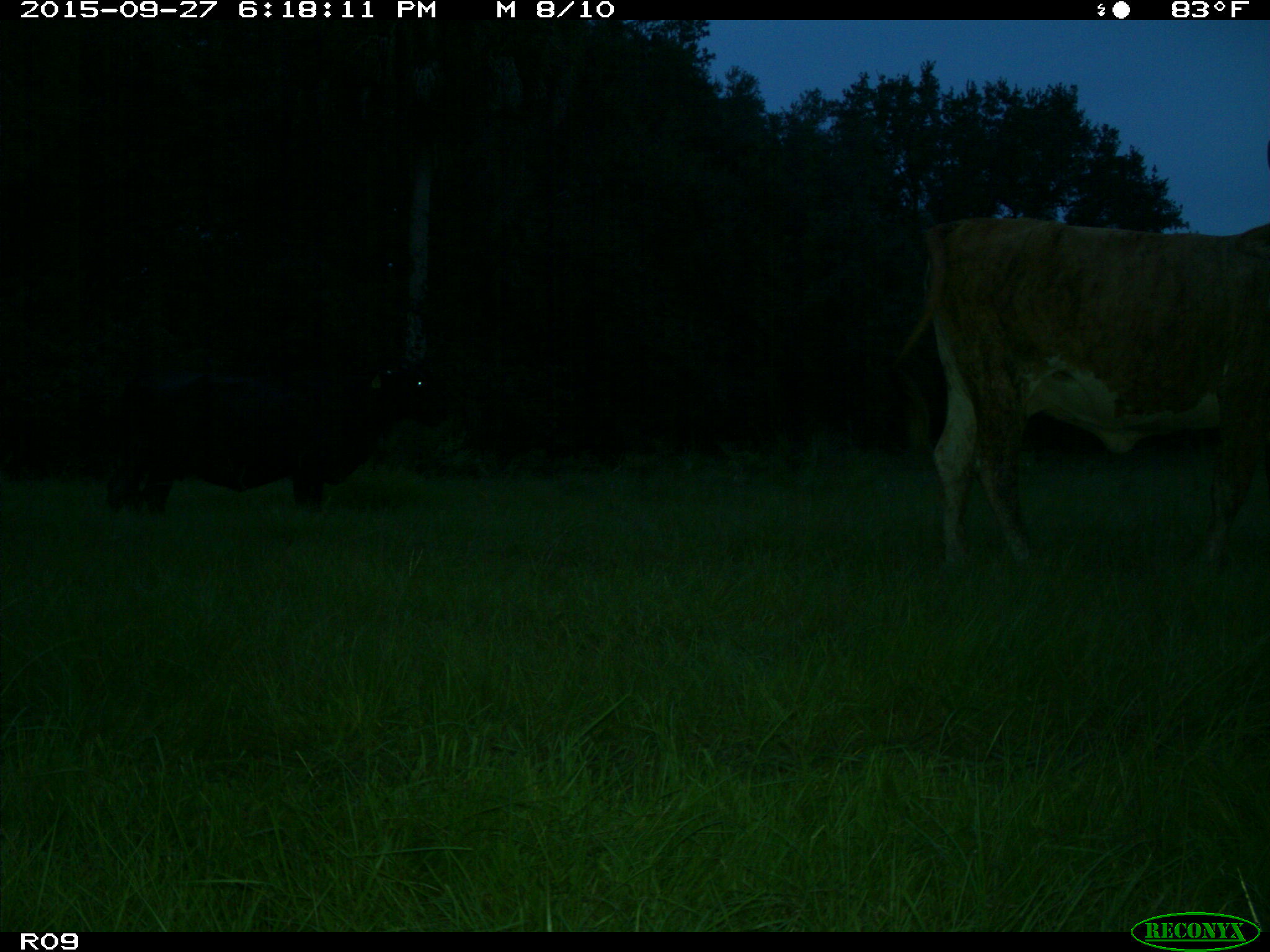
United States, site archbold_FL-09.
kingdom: Animalia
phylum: Chordata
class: Mammalia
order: Artiodactyla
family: Bovidae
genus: Bos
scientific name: Bos taurus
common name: domestic cow